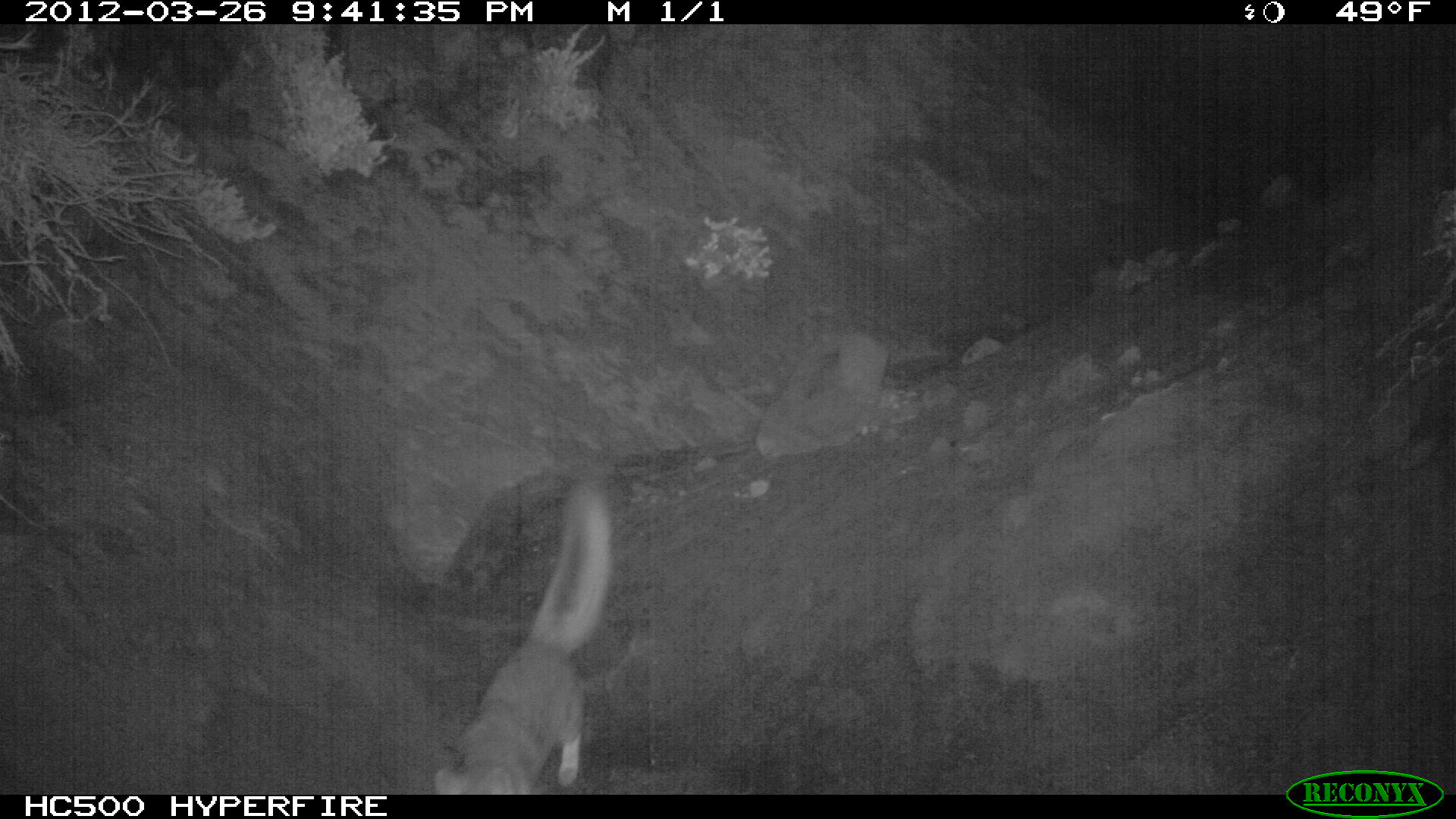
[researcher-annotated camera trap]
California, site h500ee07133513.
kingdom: Animalia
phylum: Chordata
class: Mammalia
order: Carnivora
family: Canidae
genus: Urocyon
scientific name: Urocyon littoralis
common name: island fox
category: fox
Fox (island fox) (Urocyon littoralis).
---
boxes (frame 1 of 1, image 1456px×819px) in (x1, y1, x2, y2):
fox: (432, 479, 613, 794)